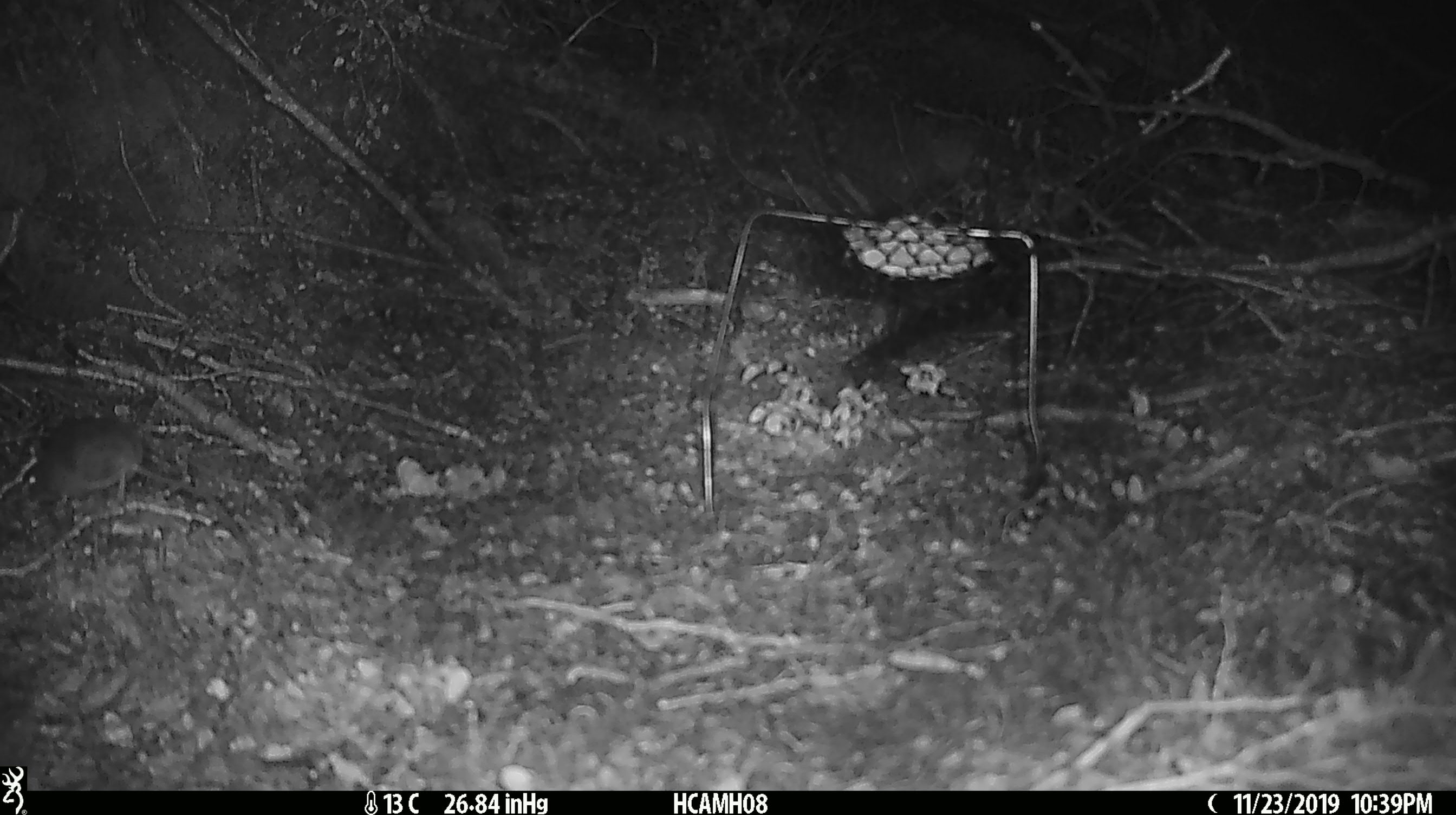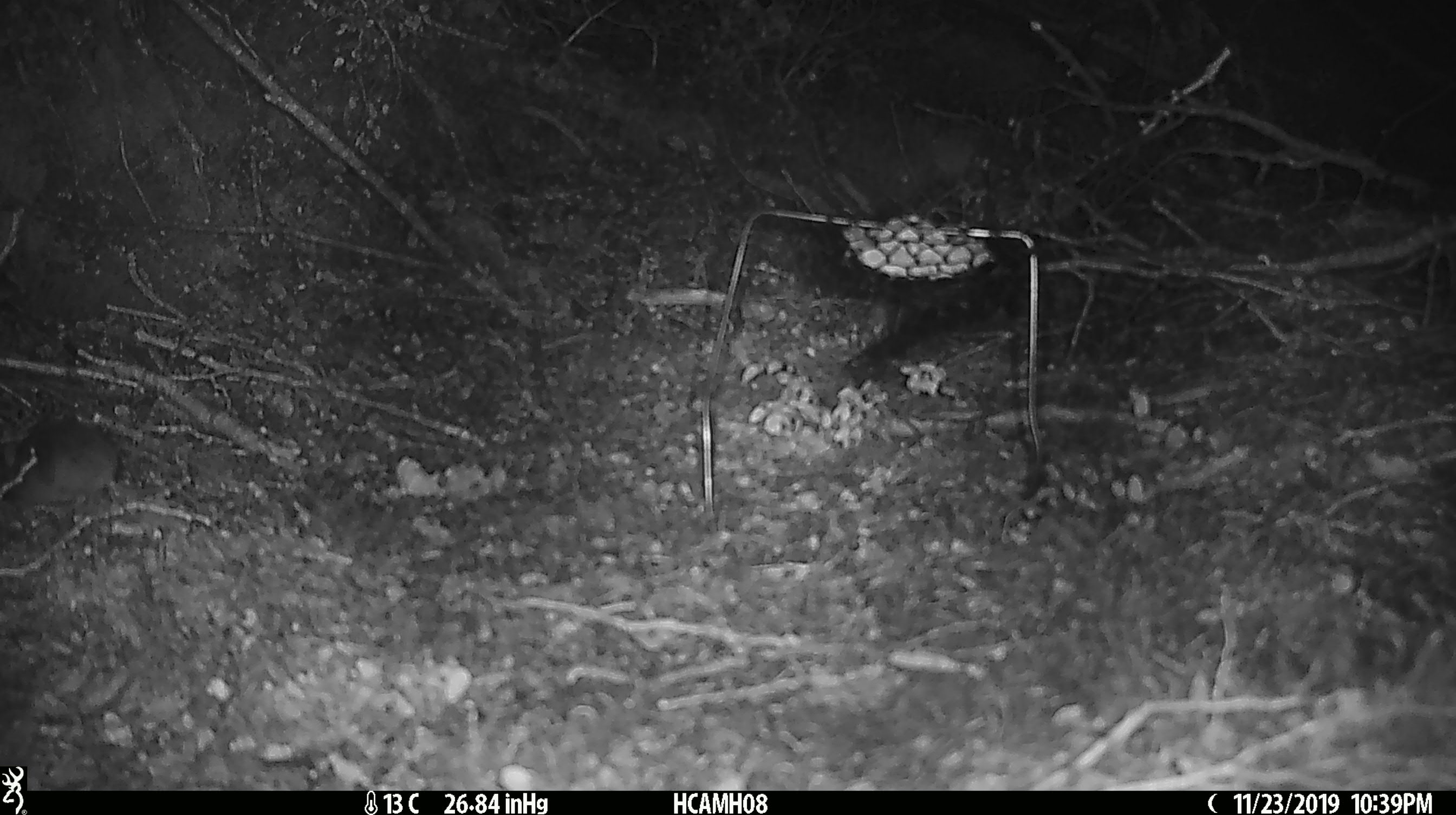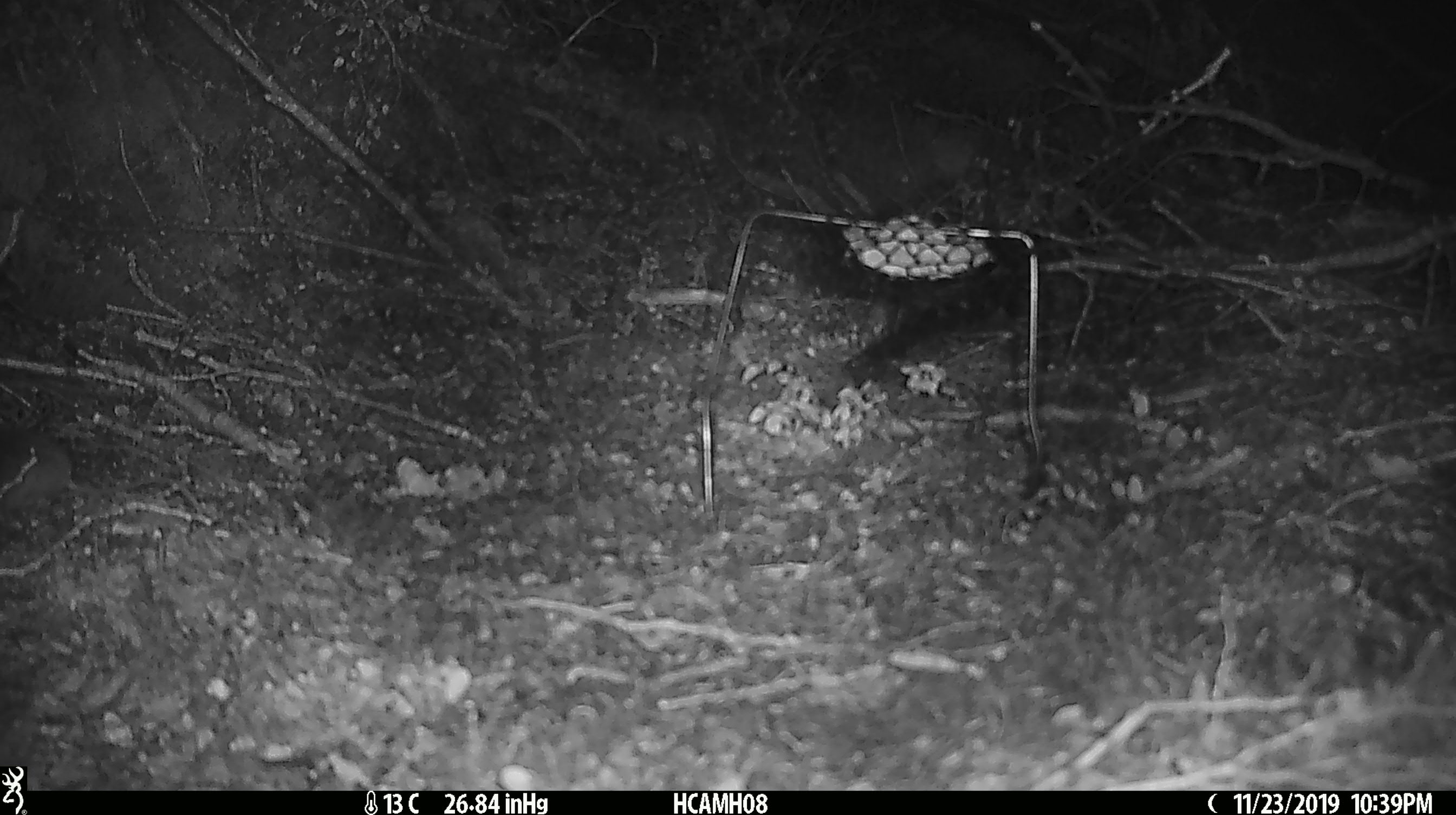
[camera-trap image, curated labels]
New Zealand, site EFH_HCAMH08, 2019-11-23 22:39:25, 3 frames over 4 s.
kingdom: Animalia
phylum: Chordata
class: Mammalia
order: Rodentia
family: Muridae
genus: Mus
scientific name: Mus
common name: mouse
Mouse (Mus).